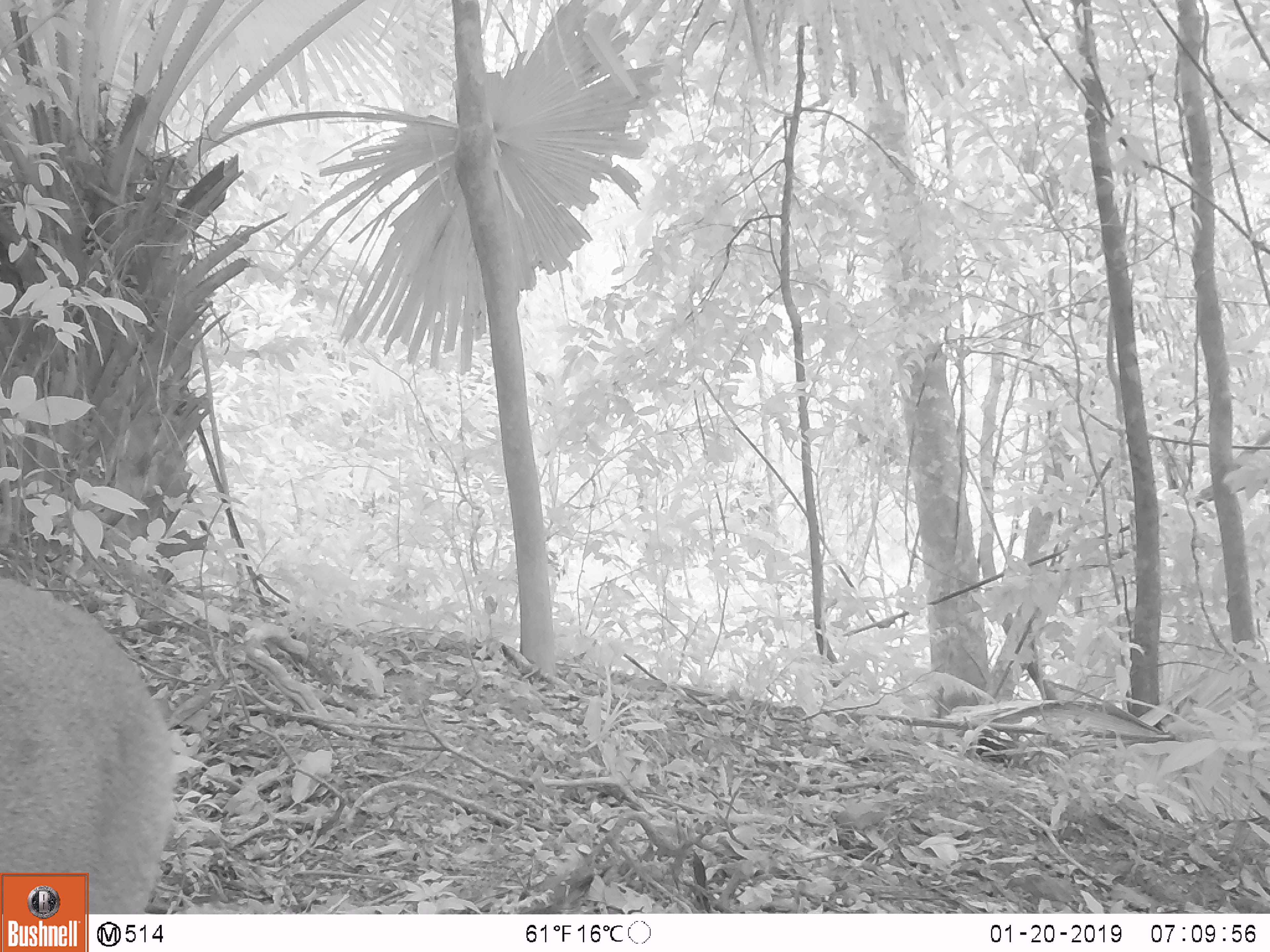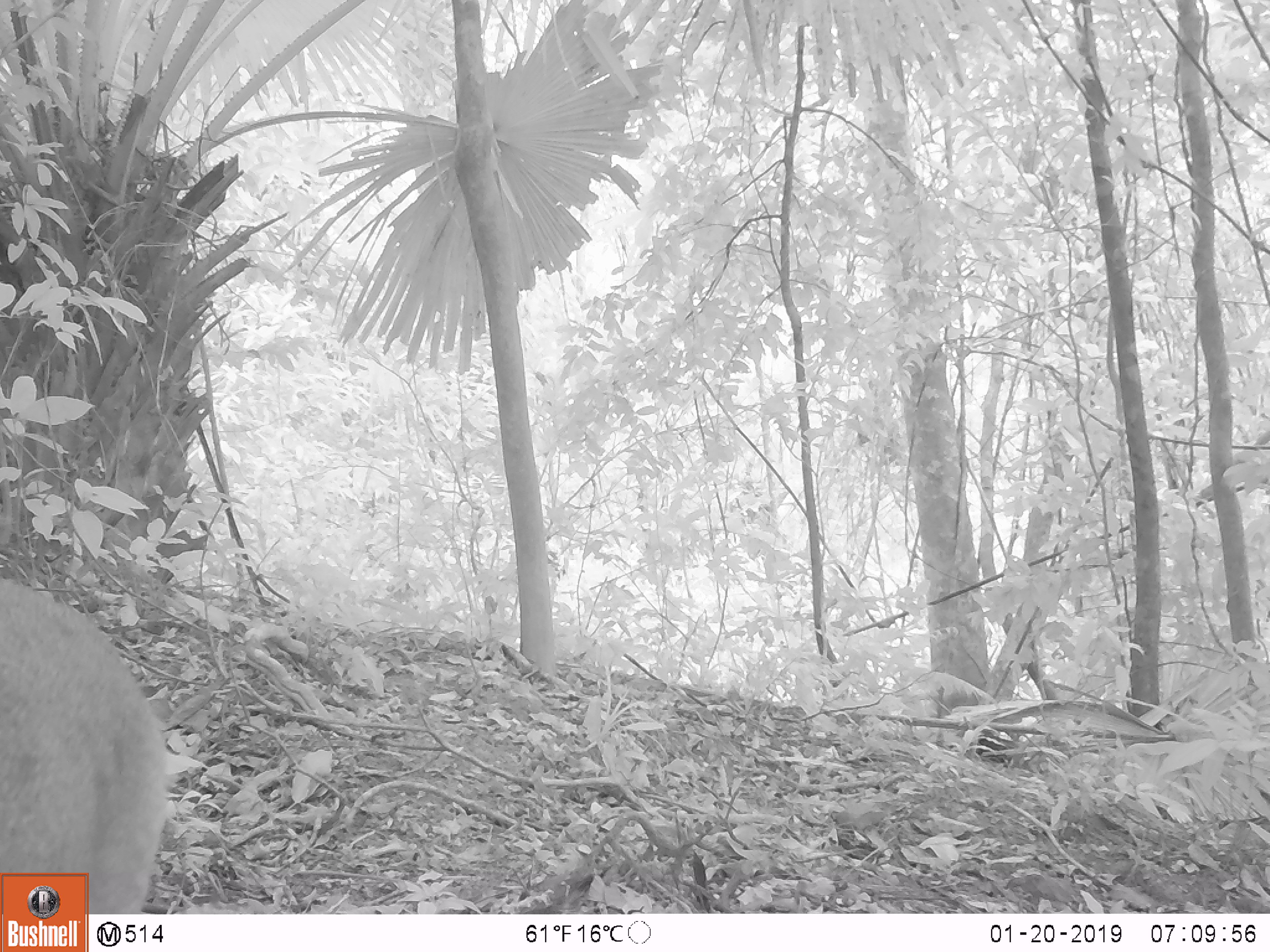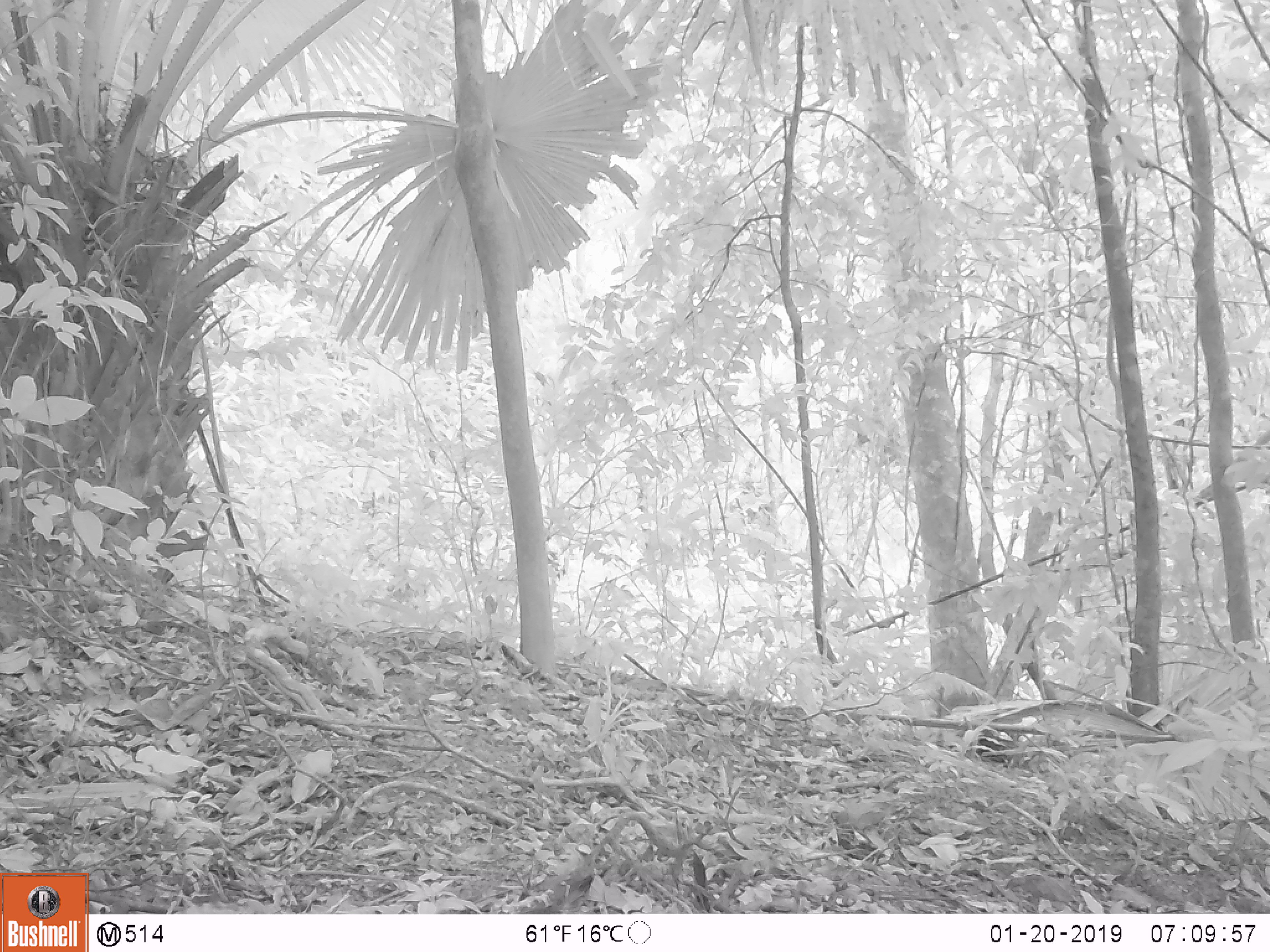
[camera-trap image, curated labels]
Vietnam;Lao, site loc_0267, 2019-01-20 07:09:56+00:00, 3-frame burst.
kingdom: Animalia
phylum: Chordata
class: Mammalia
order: Artiodactyla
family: Cervidae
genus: Muntiacus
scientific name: Muntiacus rooseveltorum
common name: roosevelt's muntjac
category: roosevelts muntjac group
Roosevelts muntjac group (roosevelt's muntjac) (Muntiacus rooseveltorum). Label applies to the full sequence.